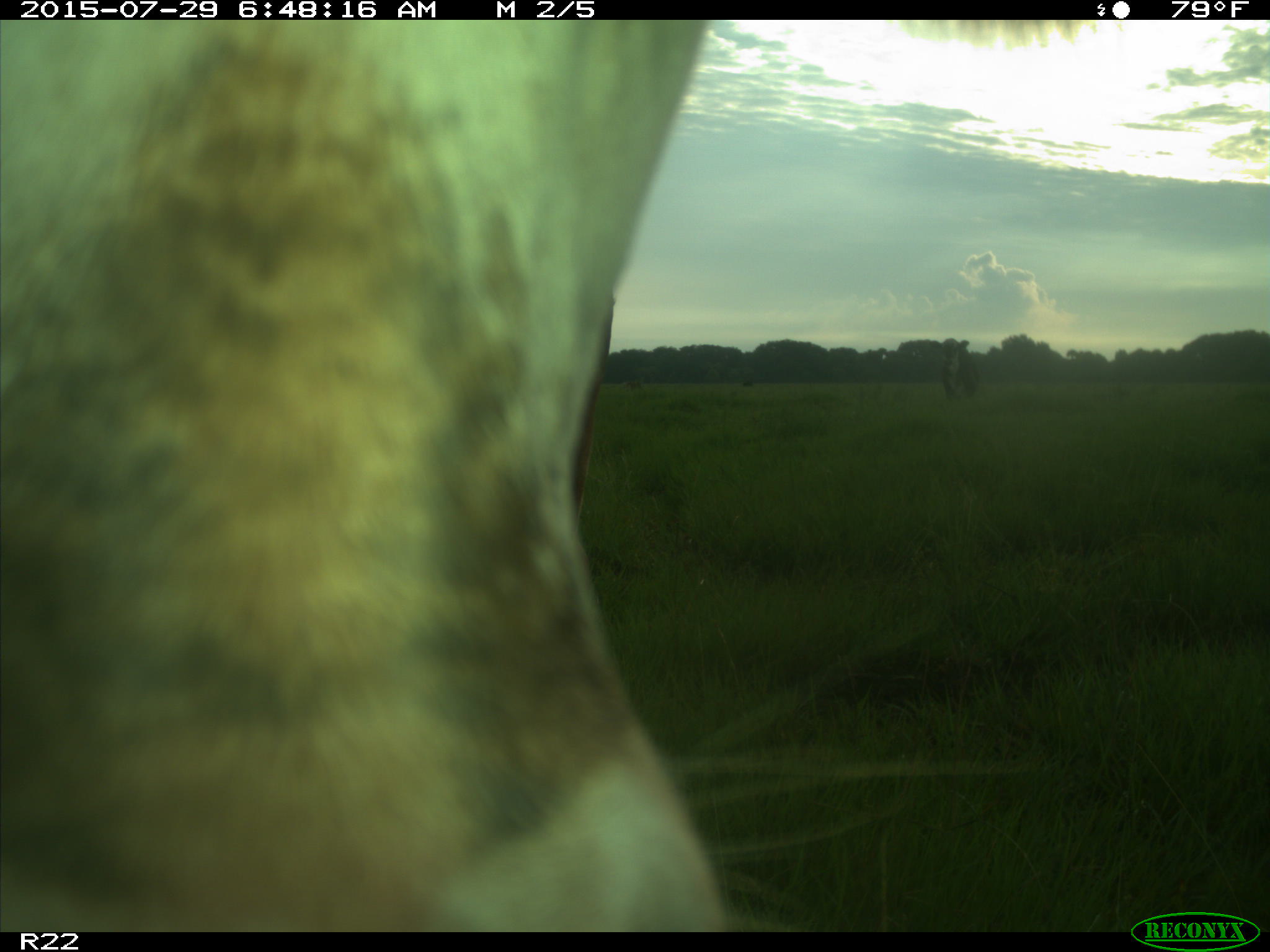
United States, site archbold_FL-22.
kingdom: Animalia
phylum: Chordata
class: Mammalia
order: Artiodactyla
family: Bovidae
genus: Bos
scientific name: Bos taurus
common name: domestic cow